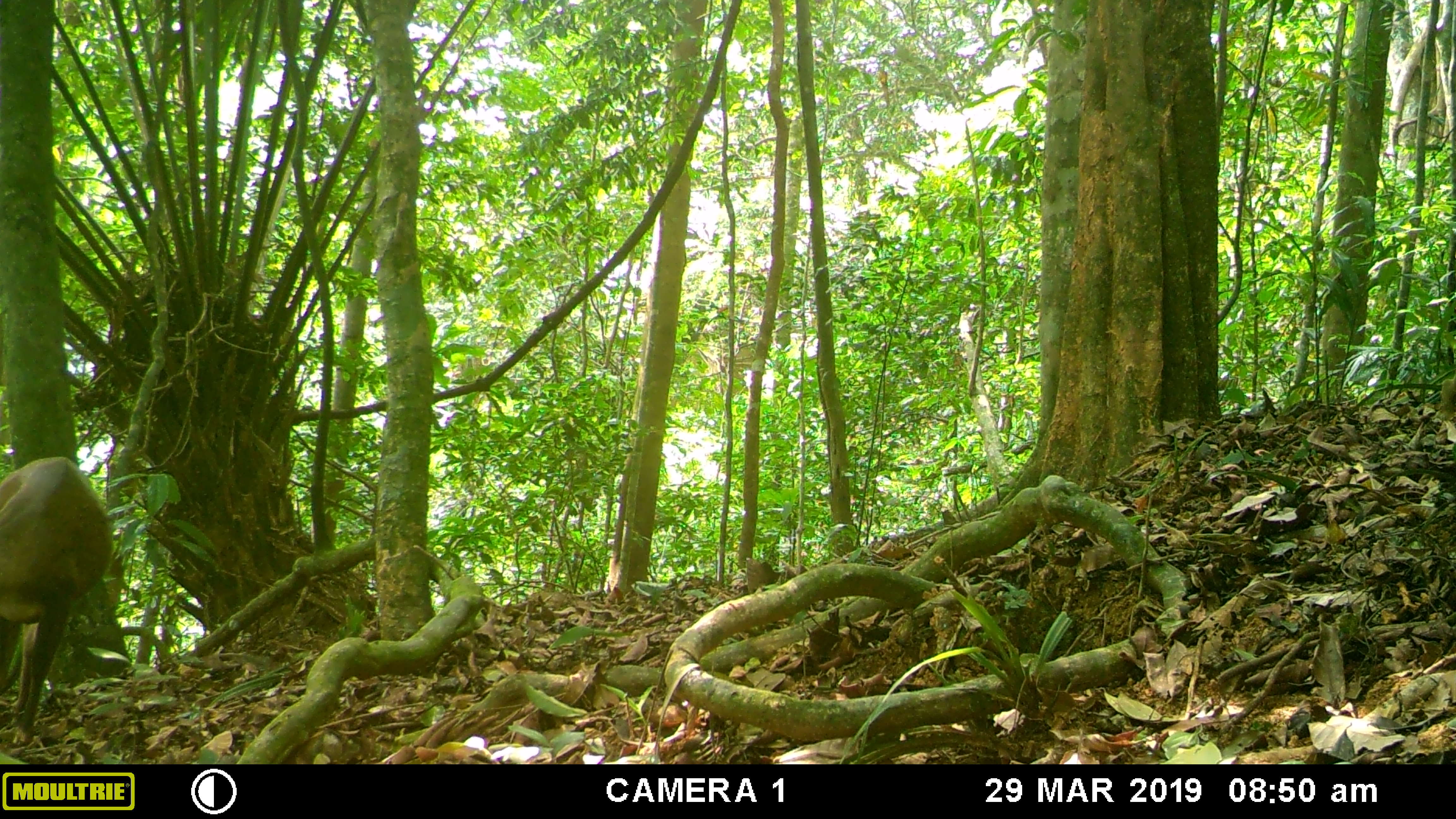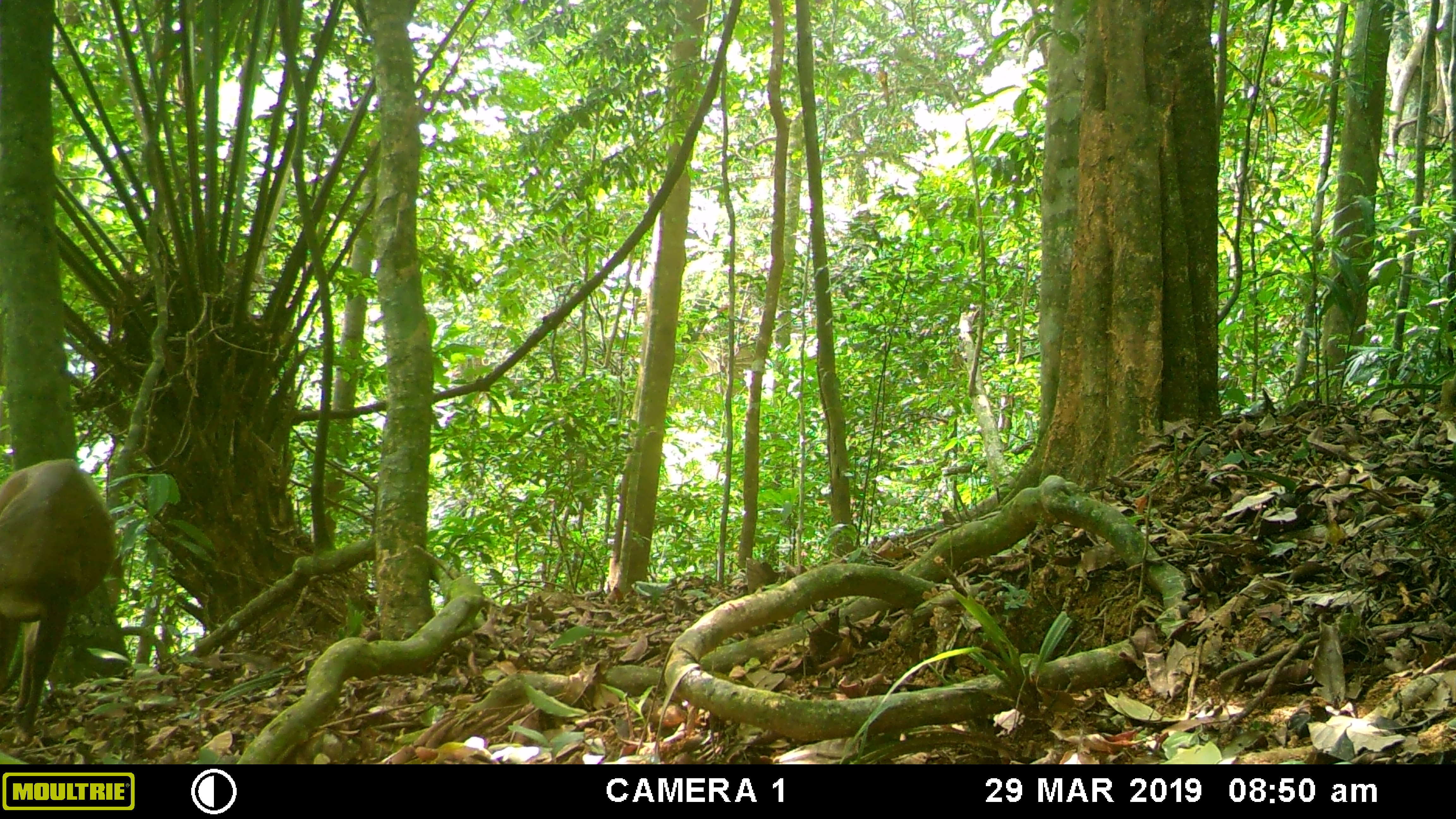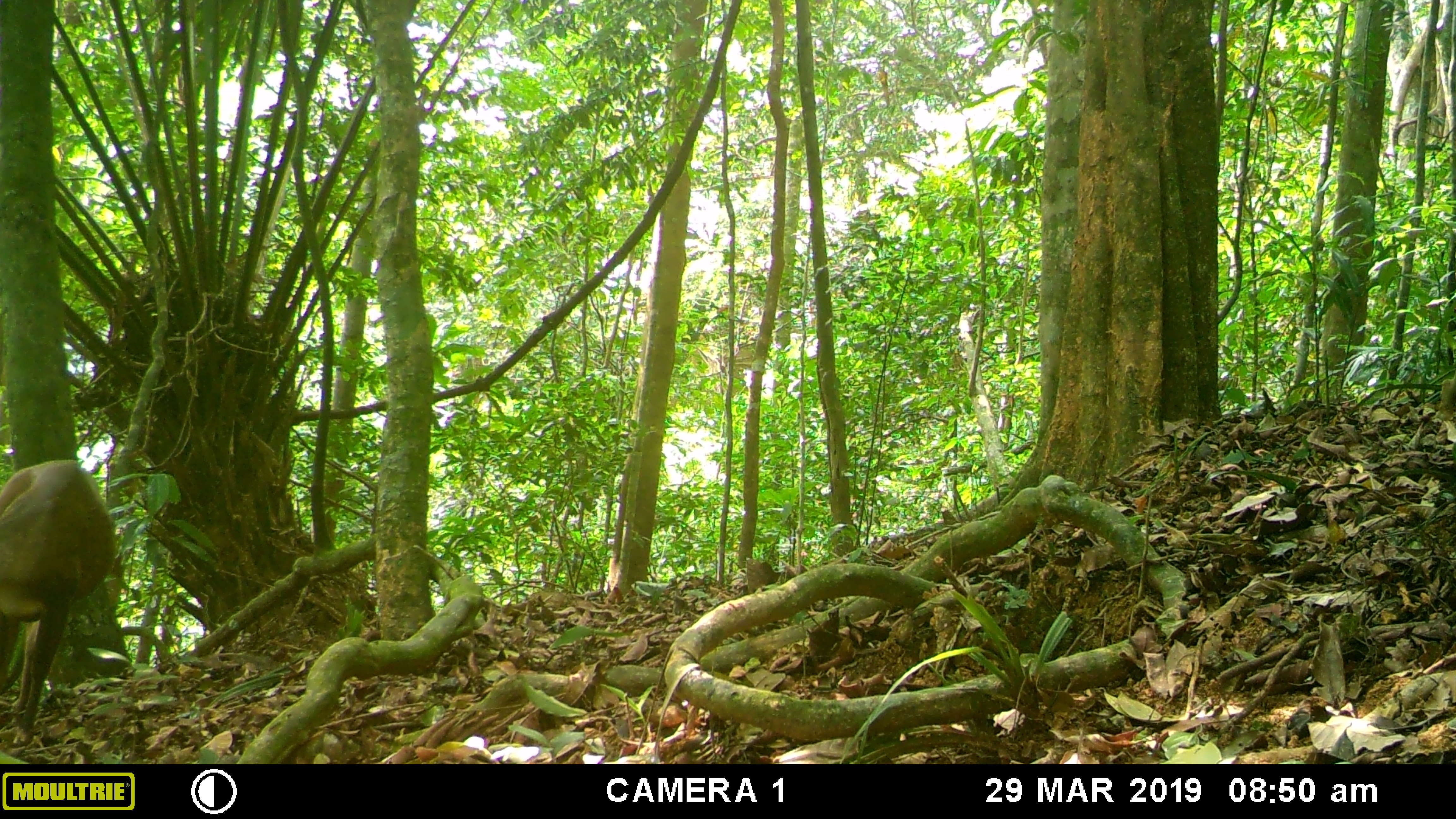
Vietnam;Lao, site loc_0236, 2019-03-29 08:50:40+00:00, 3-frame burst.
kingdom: Animalia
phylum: Chordata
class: Mammalia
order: Artiodactyla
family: Cervidae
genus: Muntiacus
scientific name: Muntiacus vuquangensis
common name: large-antlered muntjac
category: large antlered muntjac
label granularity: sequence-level